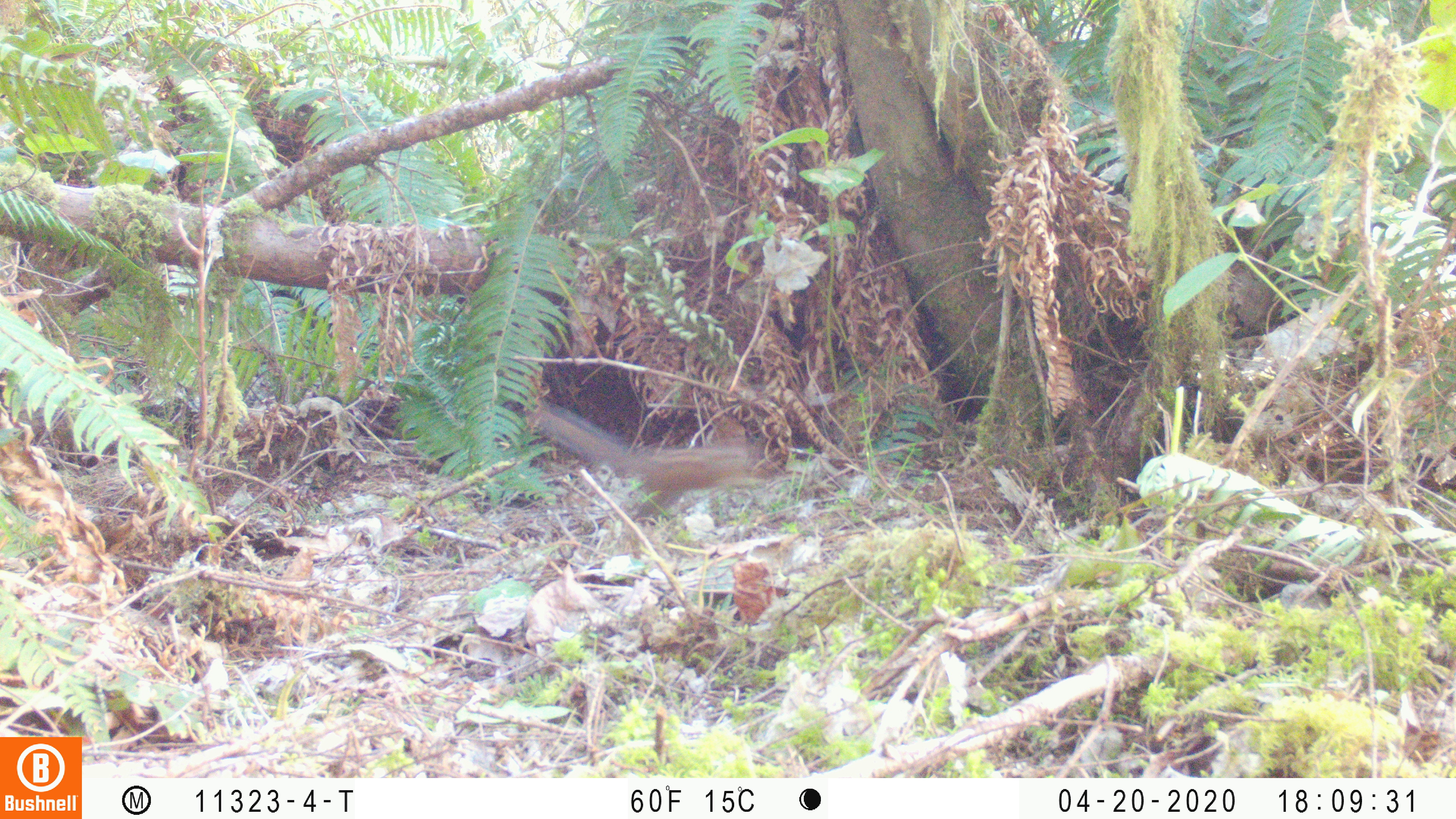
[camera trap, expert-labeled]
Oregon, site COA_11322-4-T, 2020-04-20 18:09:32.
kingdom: Animalia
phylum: Chordata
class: Mammalia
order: Rodentia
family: Sciuridae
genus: Neotamias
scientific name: Neotamias townsendii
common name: townsend's chipmunk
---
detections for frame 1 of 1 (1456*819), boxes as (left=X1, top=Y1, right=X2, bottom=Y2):
townsend's chipmunk: (left=532, top=397, right=768, bottom=519)